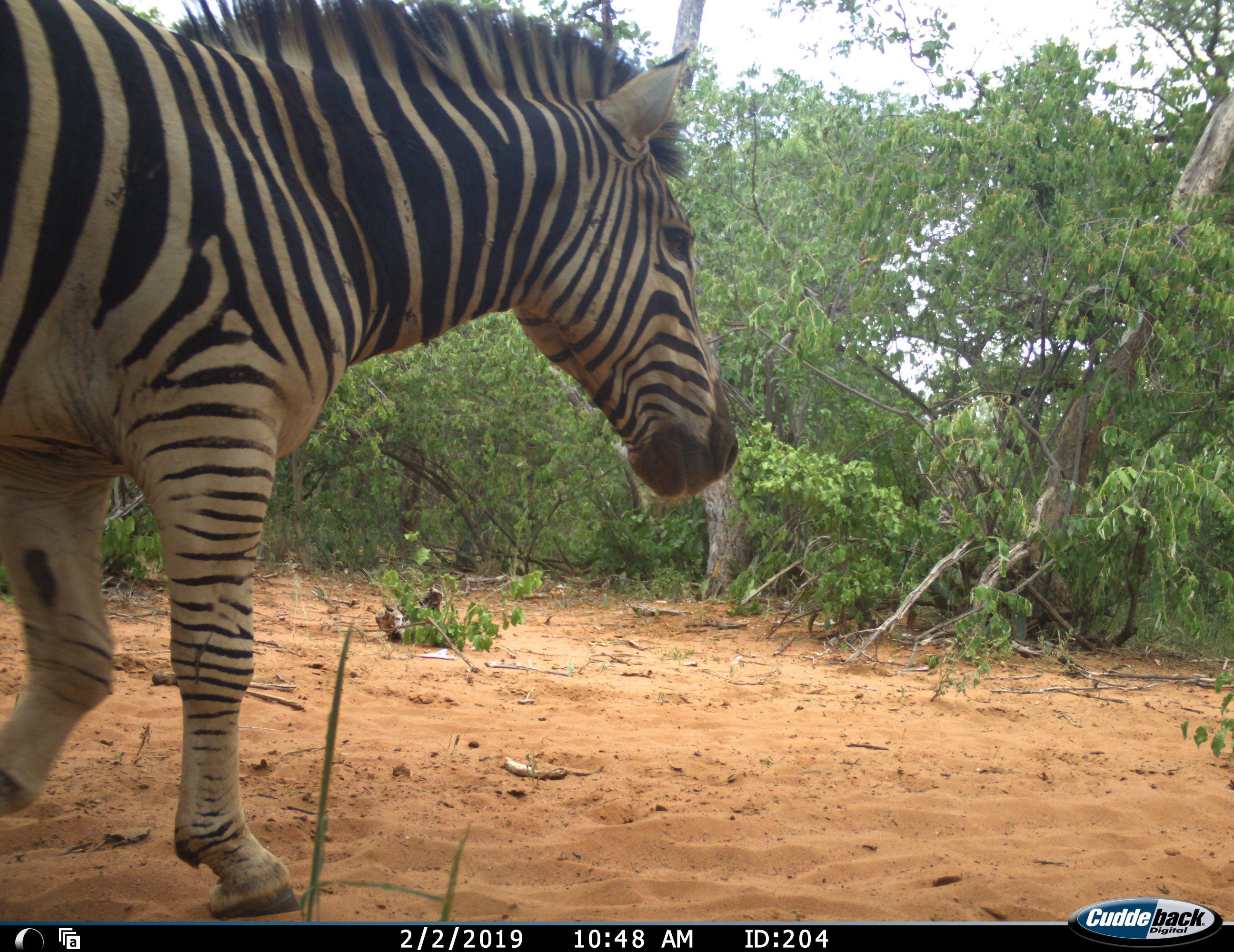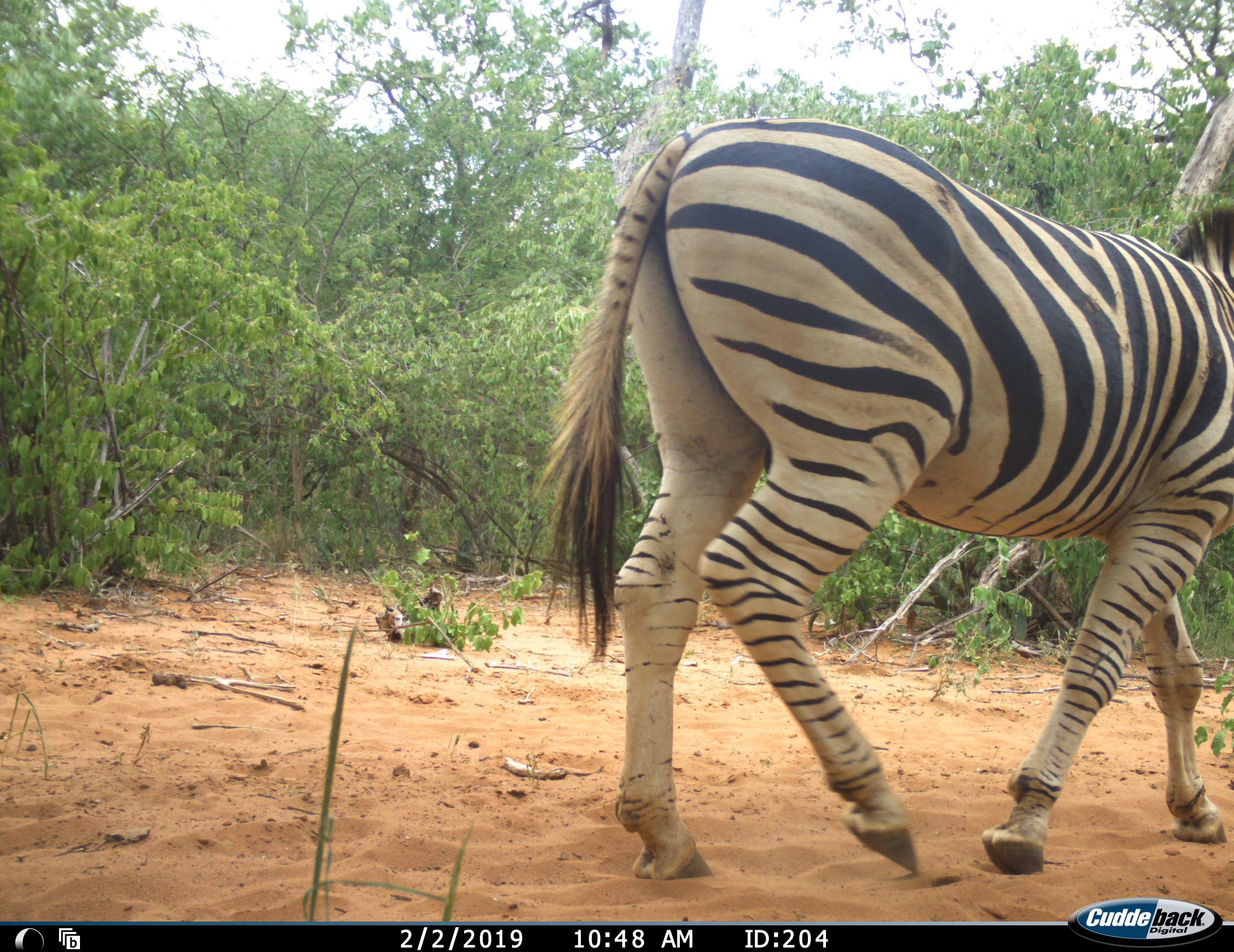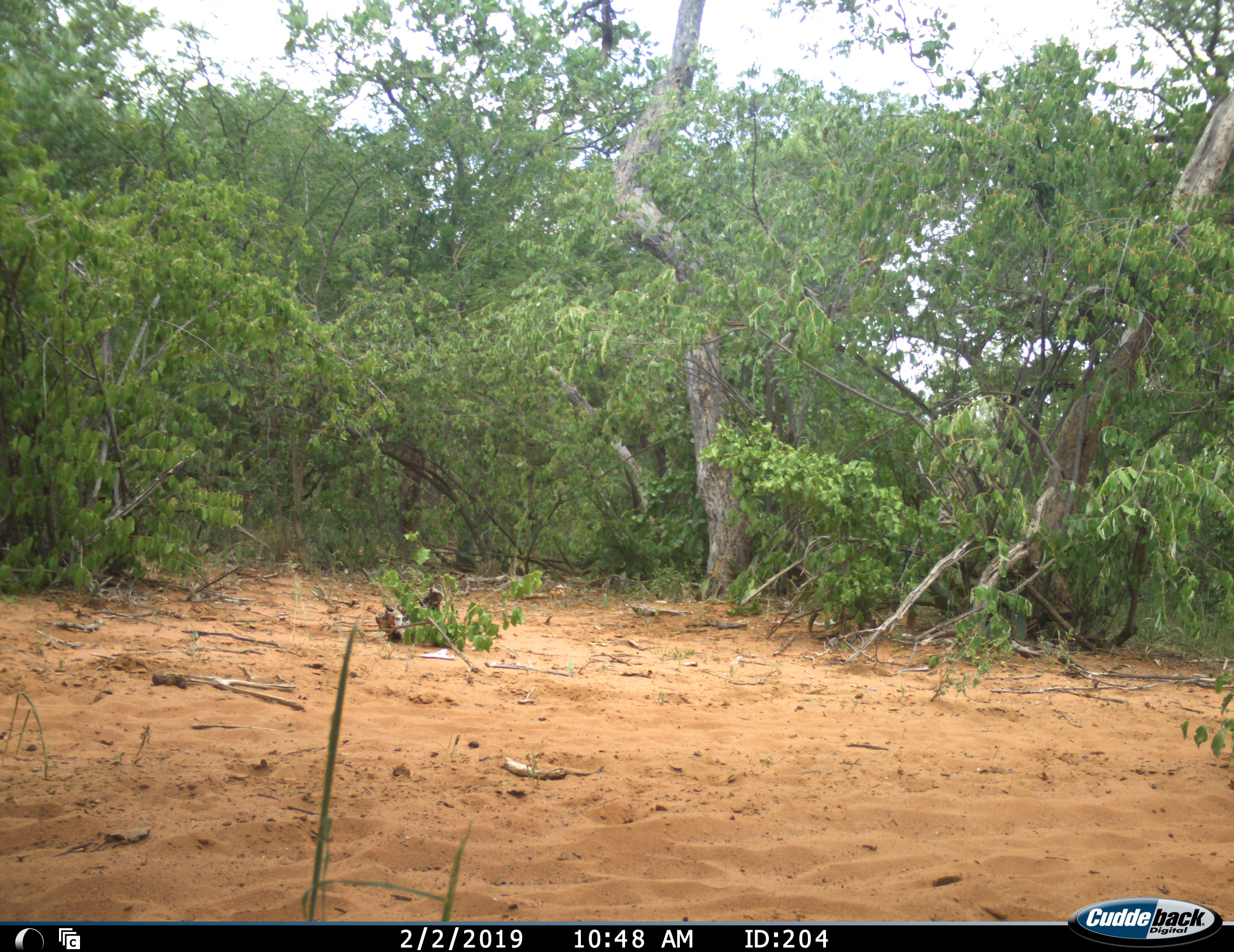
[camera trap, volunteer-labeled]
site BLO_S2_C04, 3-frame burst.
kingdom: Animalia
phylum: Chordata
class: Mammalia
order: Perissodactyla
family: Equidae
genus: Equus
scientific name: Equus quagga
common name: plains zebra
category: zebraplains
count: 1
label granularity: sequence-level